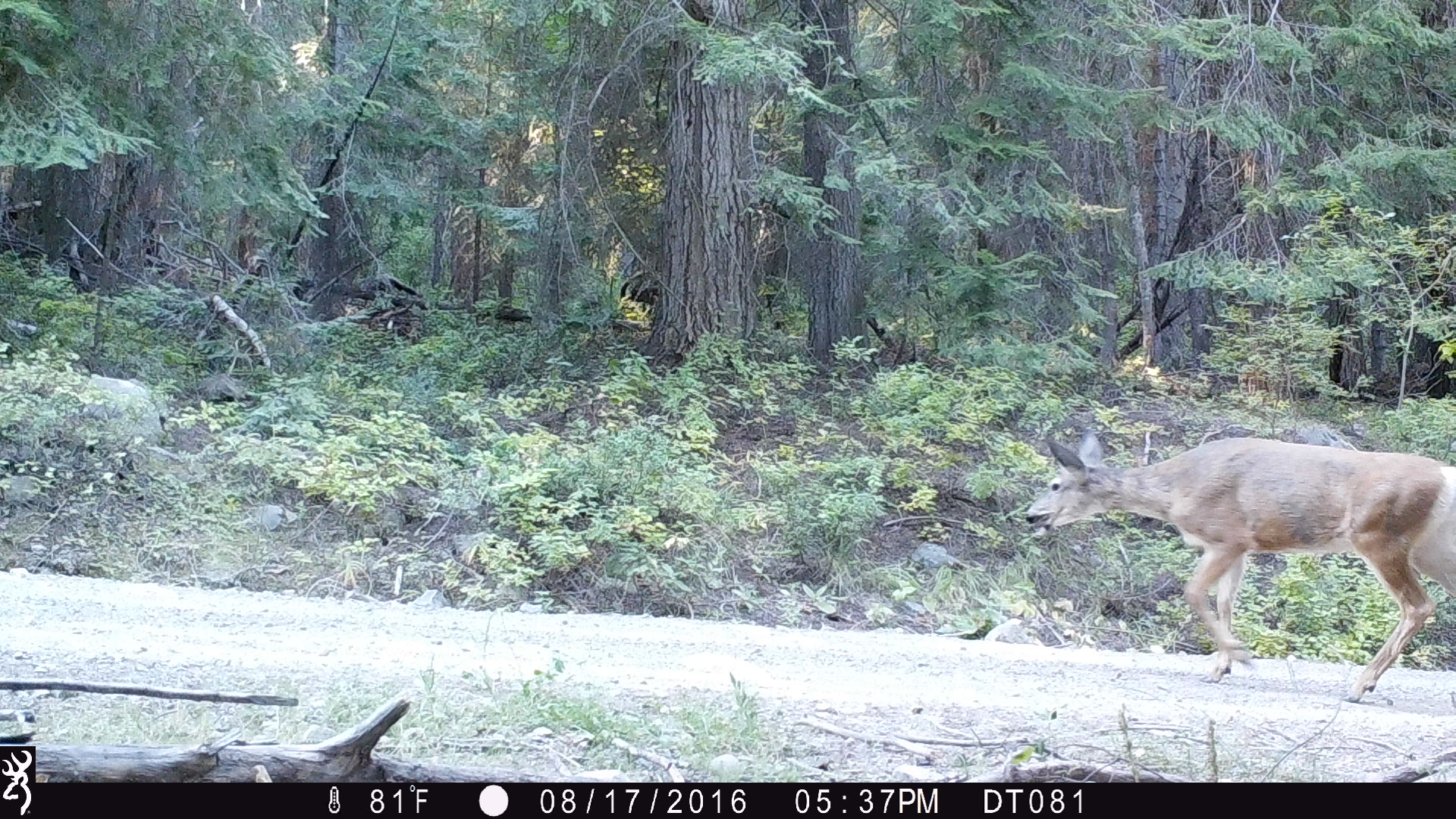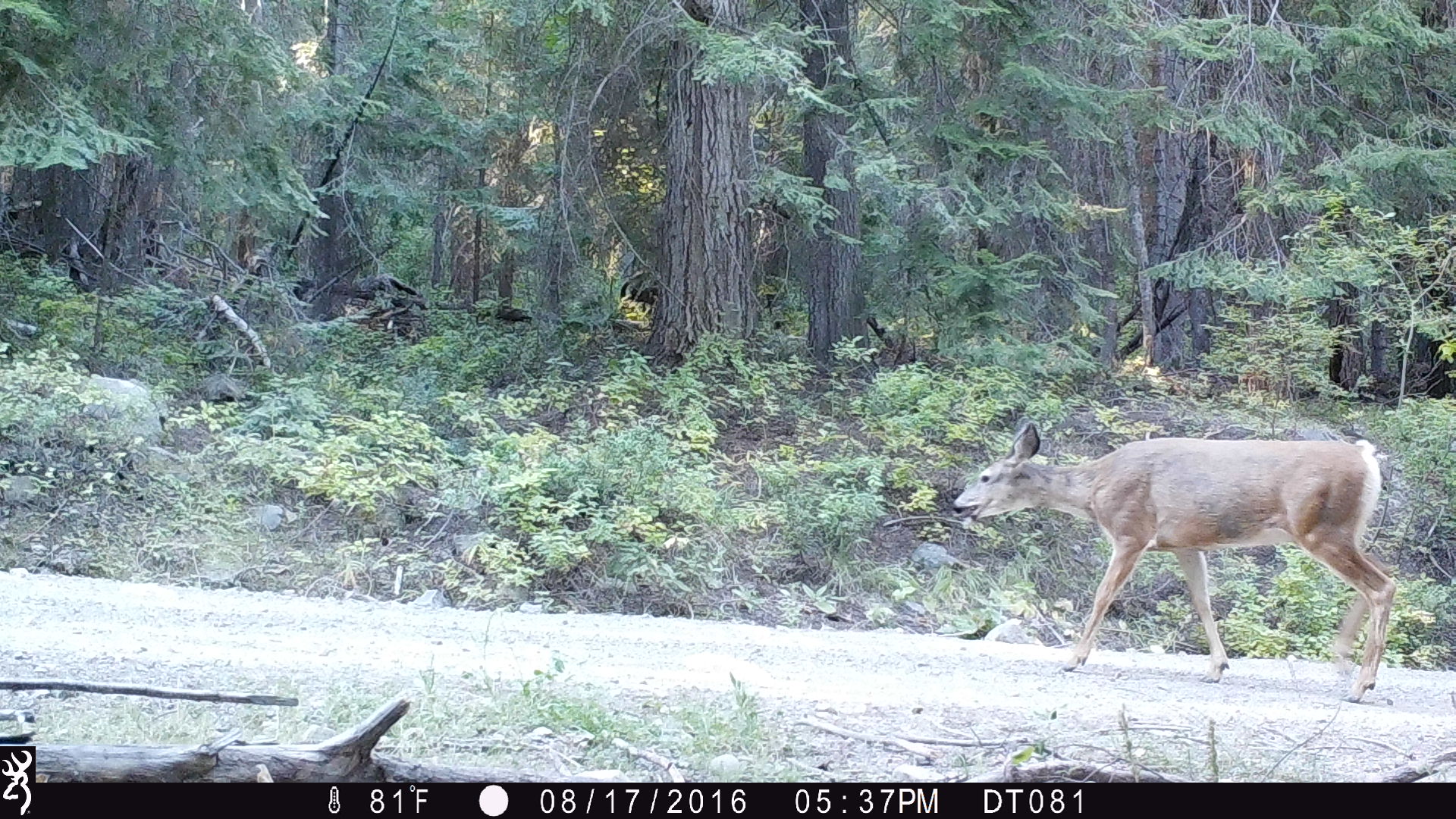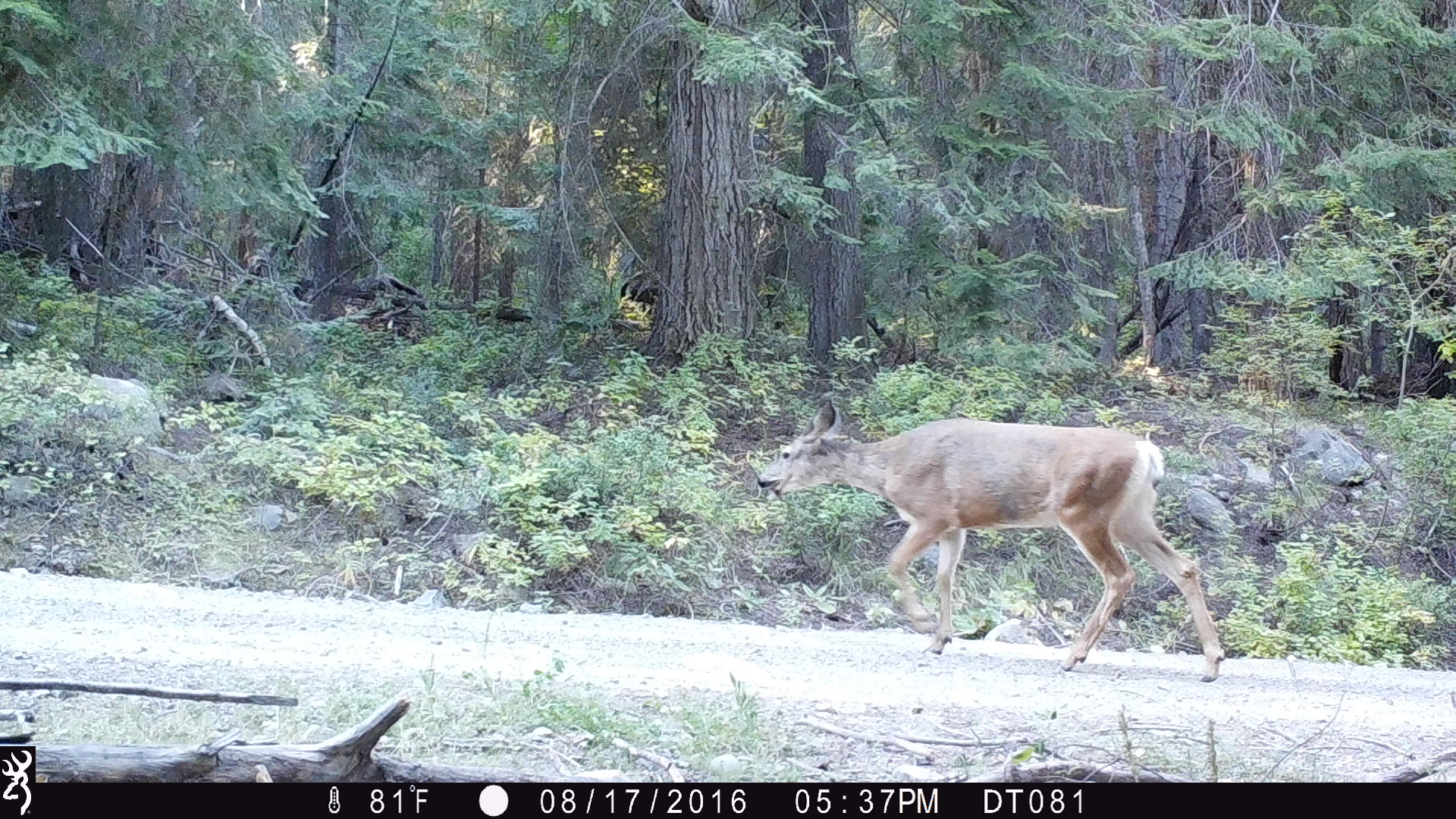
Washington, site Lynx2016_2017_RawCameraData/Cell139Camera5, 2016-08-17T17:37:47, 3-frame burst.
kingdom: Animalia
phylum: Chordata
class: Mammalia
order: Artiodactyla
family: Cervidae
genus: Odocoileus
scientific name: Odocoileus hemionus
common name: mule deer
Odocoileus hemionus (mule deer). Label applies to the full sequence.